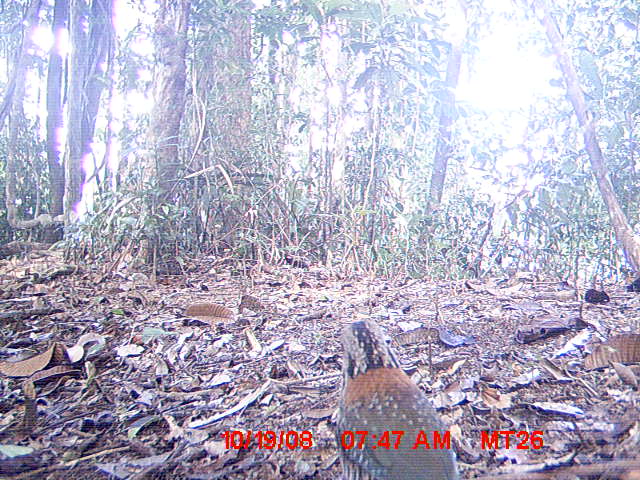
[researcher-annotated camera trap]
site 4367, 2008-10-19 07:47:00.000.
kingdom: Animalia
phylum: Chordata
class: Aves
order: Coraciiformes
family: Brachypteraciidae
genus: Brachypteracias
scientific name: Brachypteracias squamiger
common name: scaly ground-roller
Brachypteracias squamiger (scaly ground-roller), count 1.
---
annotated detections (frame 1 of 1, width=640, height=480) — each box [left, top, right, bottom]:
brachypteracias squamiger: [336, 316, 459, 477]; [585, 288, 610, 305]